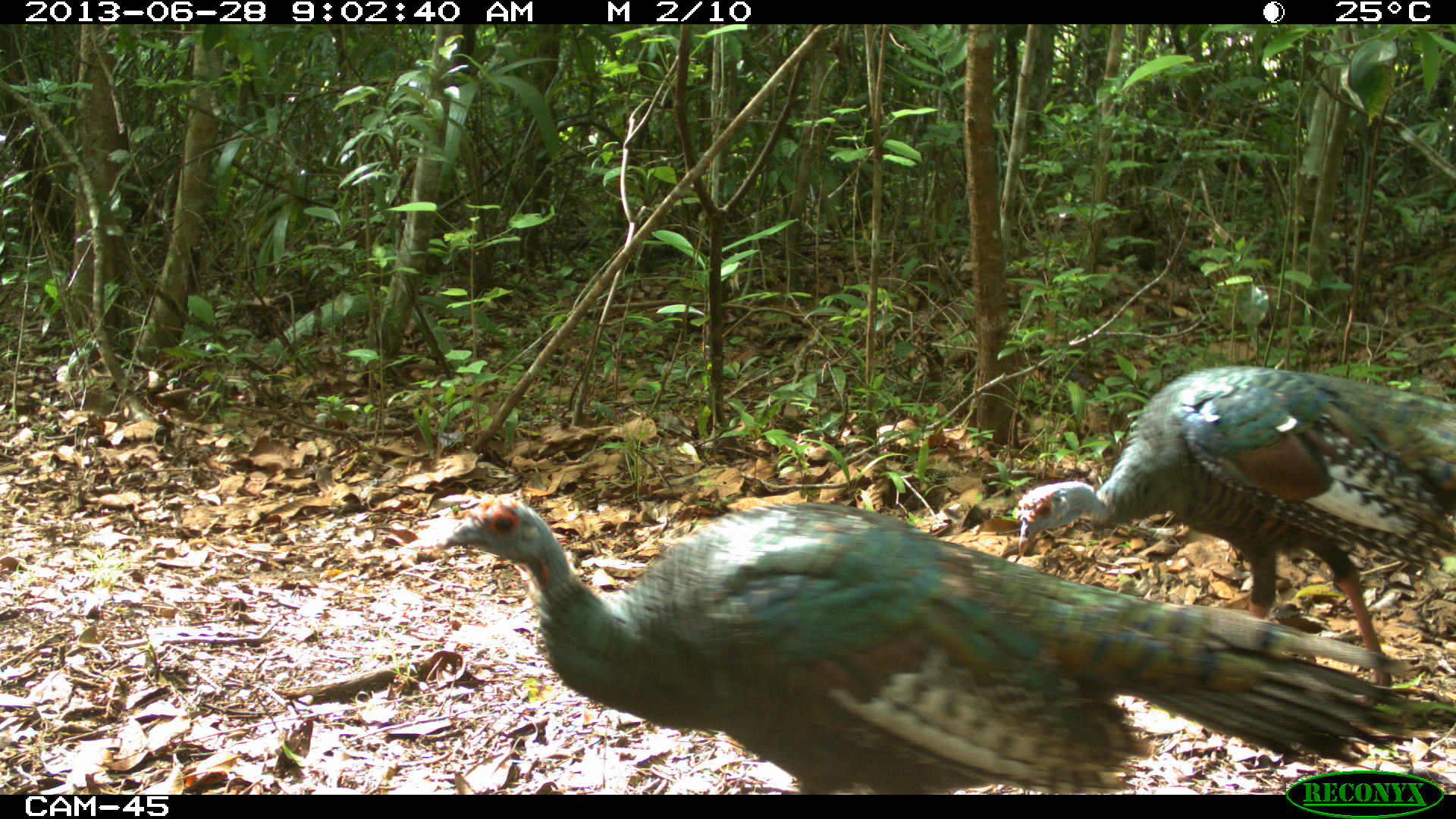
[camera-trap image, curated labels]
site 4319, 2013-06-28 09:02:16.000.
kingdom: Animalia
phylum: Chordata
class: Aves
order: Galliformes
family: Phasianidae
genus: Meleagris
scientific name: Meleagris ocellata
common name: ocellated turkey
Meleagris ocellata (ocellated turkey), count 2.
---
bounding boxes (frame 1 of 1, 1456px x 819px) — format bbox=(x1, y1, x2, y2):
meleagris ocellata: bbox=(439, 494, 1434, 792); bbox=(1010, 361, 1456, 690)